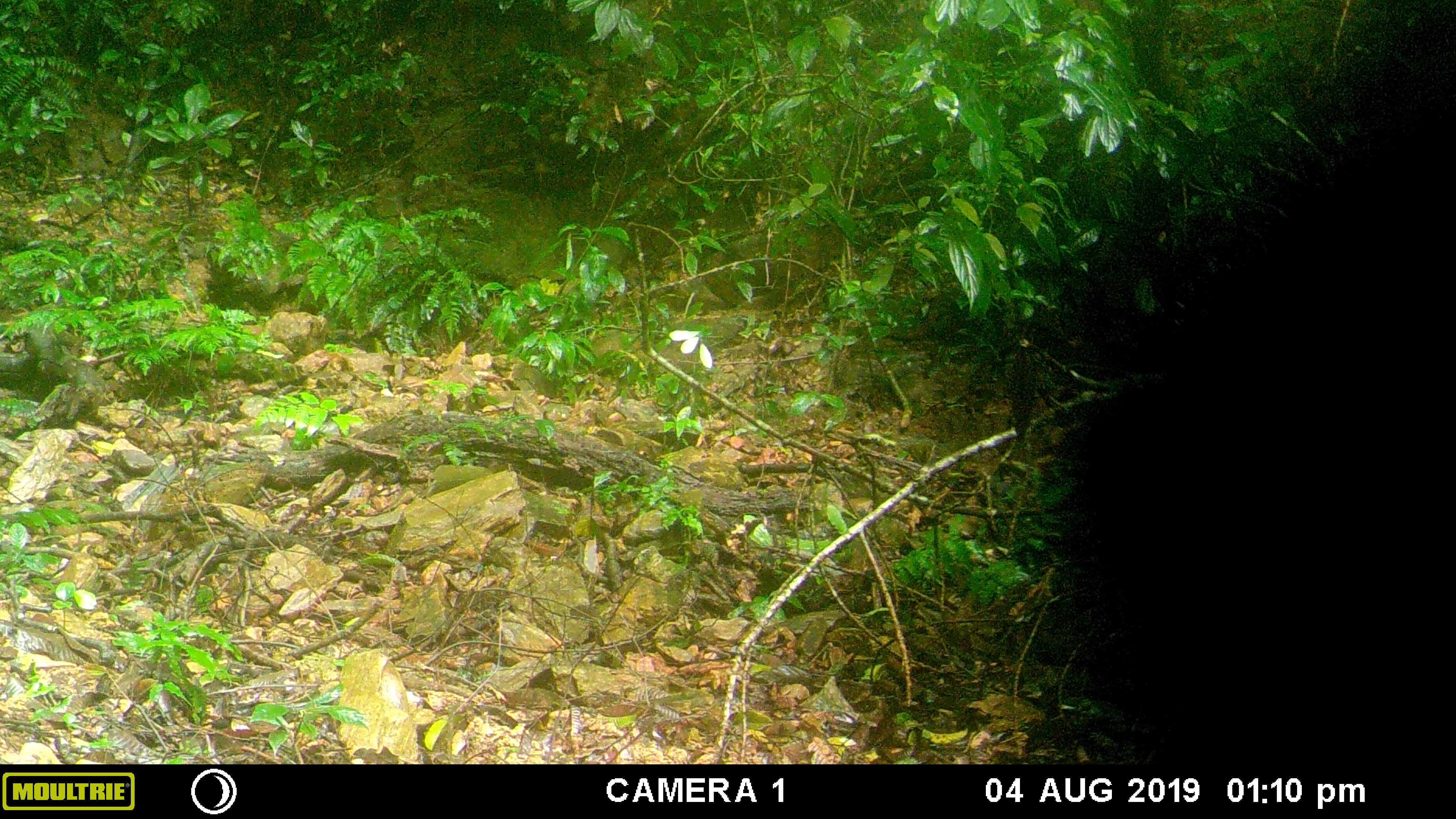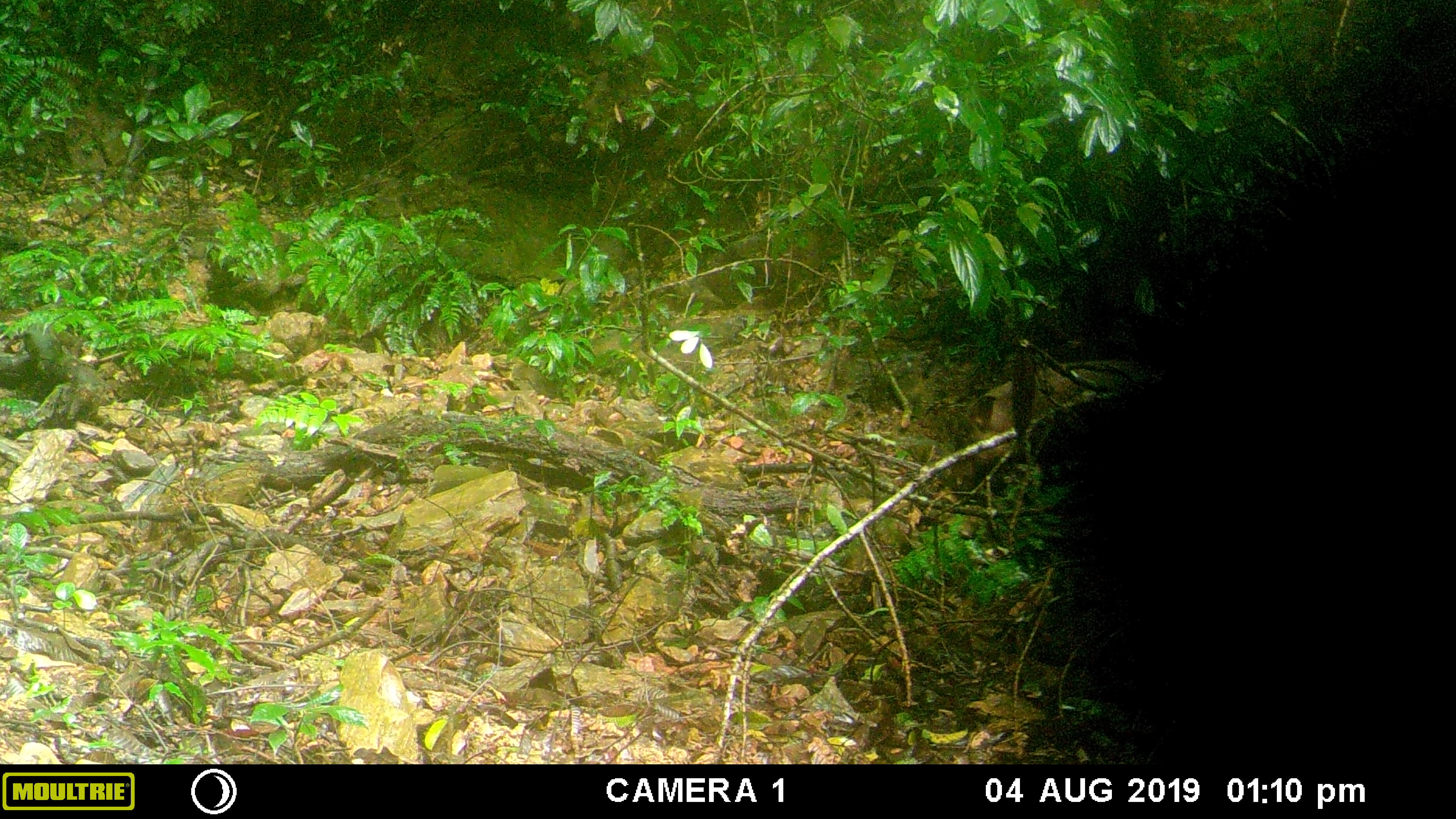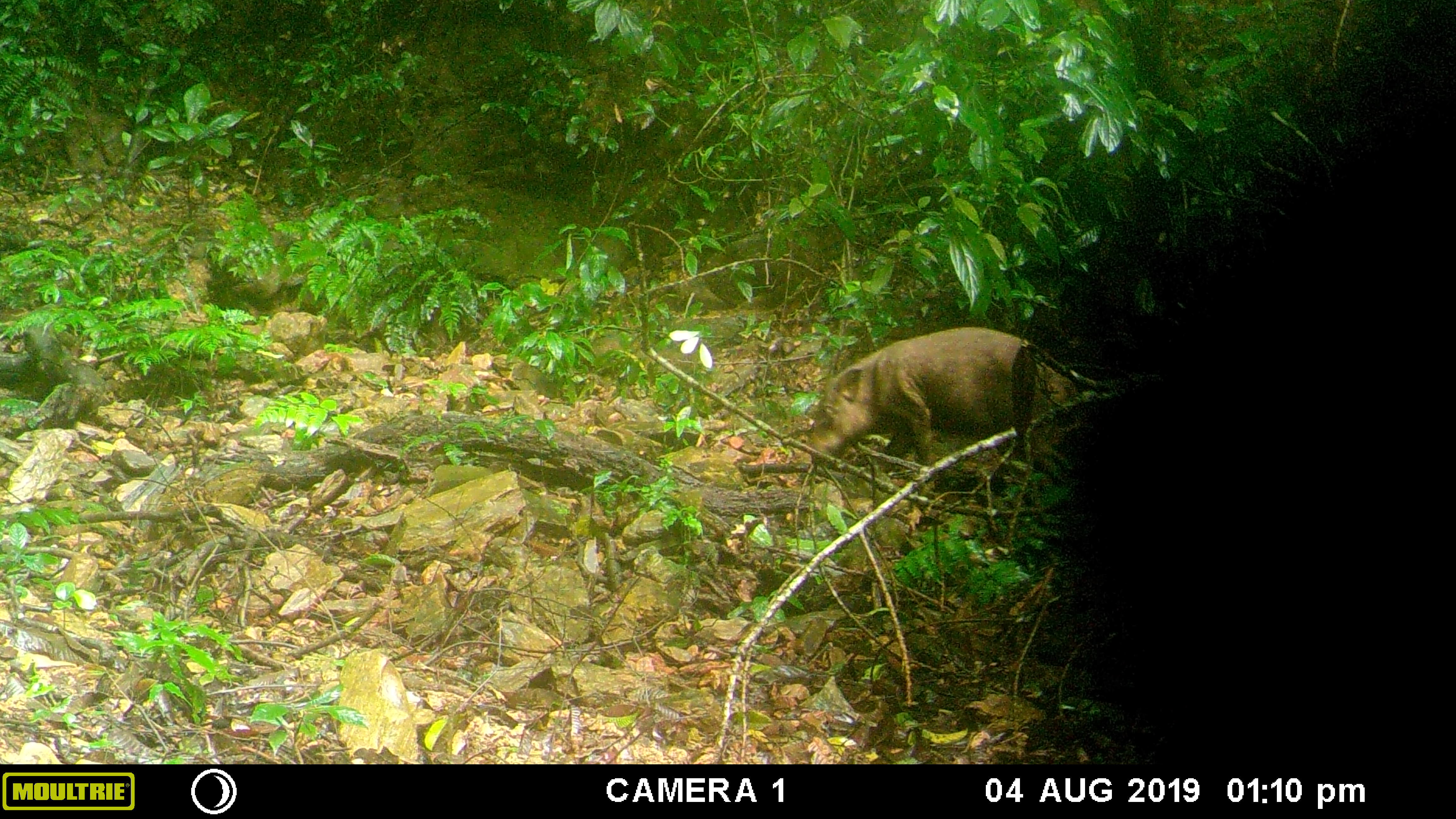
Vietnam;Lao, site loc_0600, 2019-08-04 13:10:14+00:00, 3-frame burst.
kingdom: Animalia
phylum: Chordata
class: Mammalia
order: Artiodactyla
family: Suidae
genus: Sus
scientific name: Sus scrofa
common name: eurasian wild pig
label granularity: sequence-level